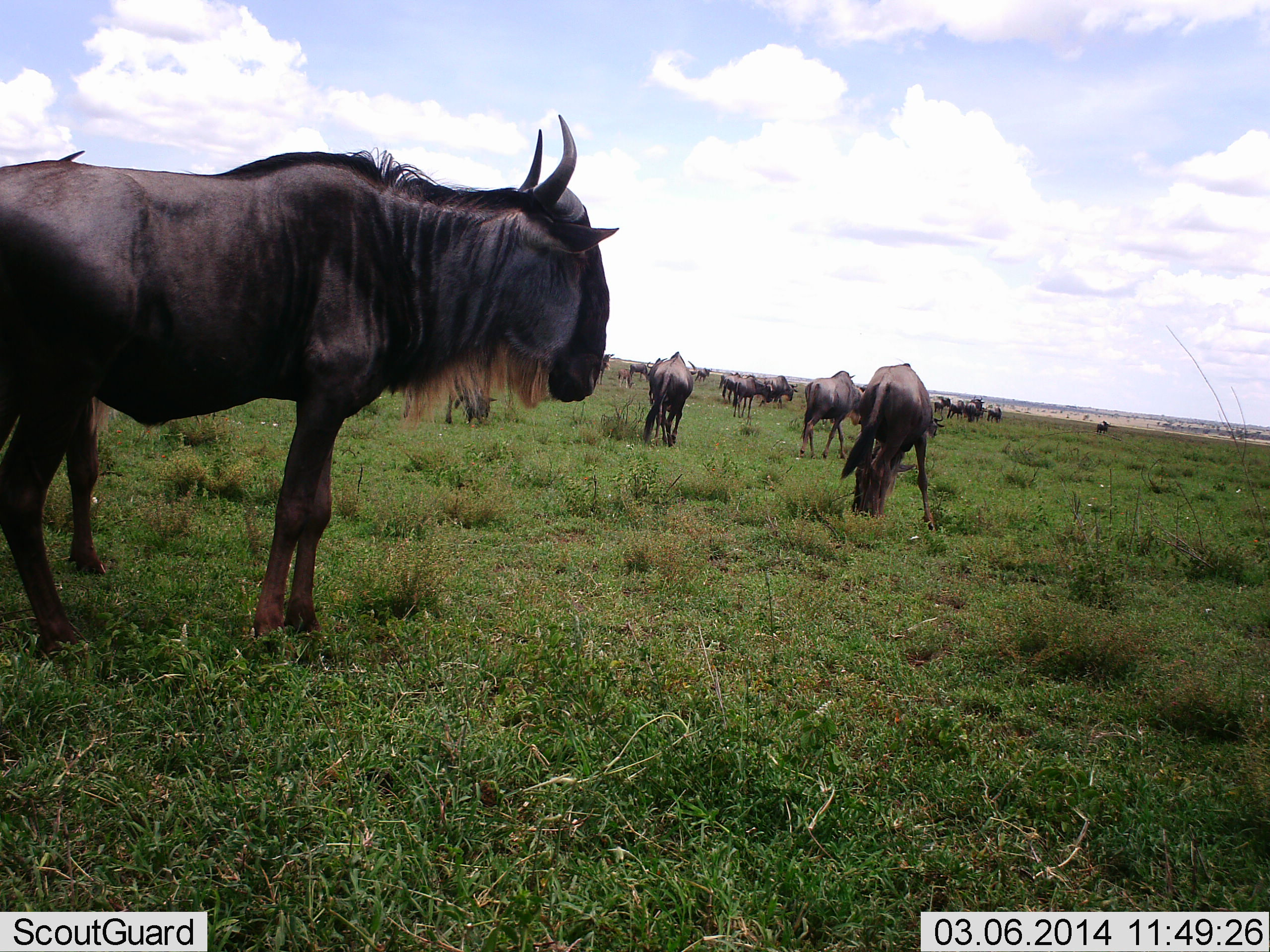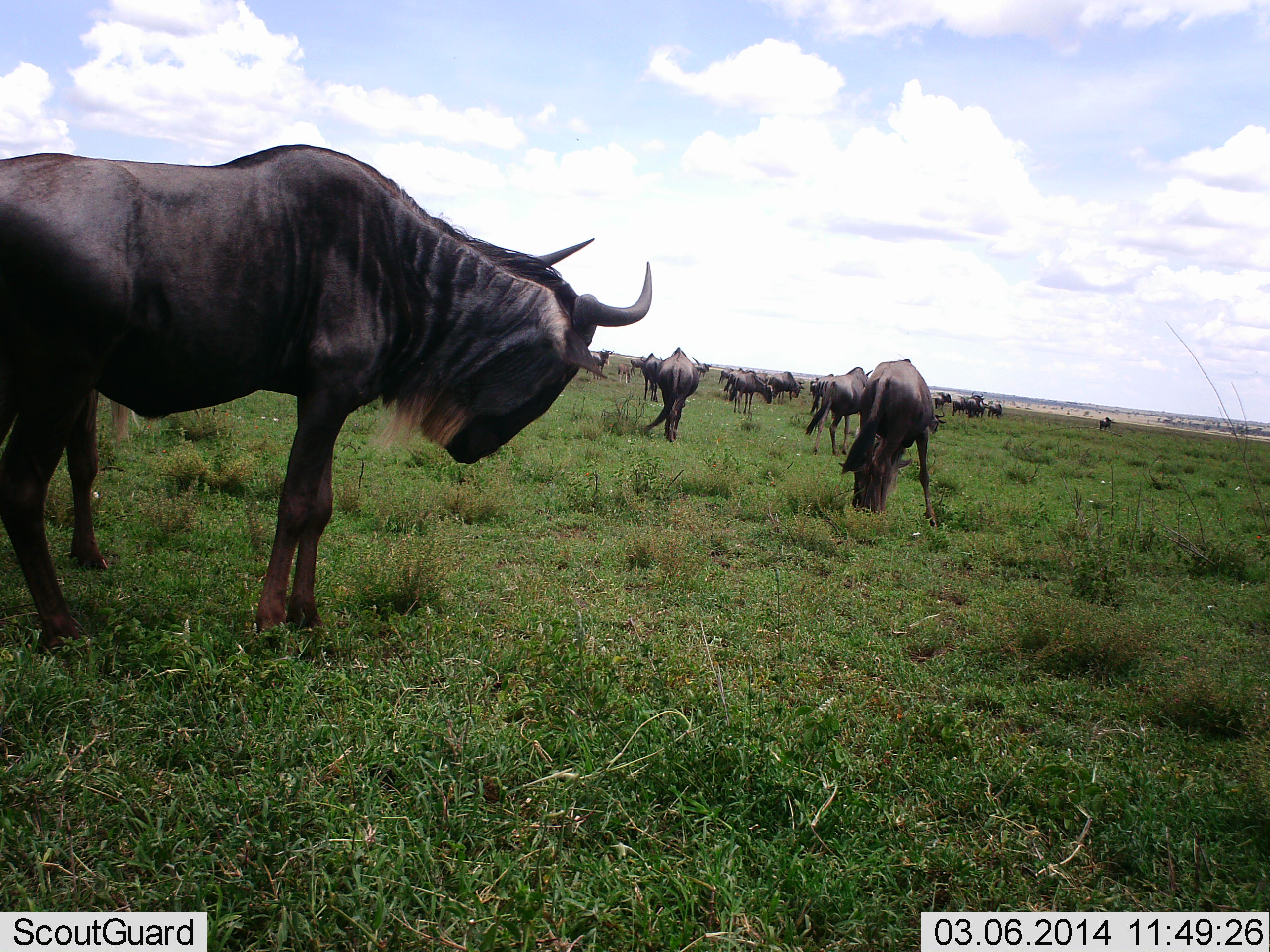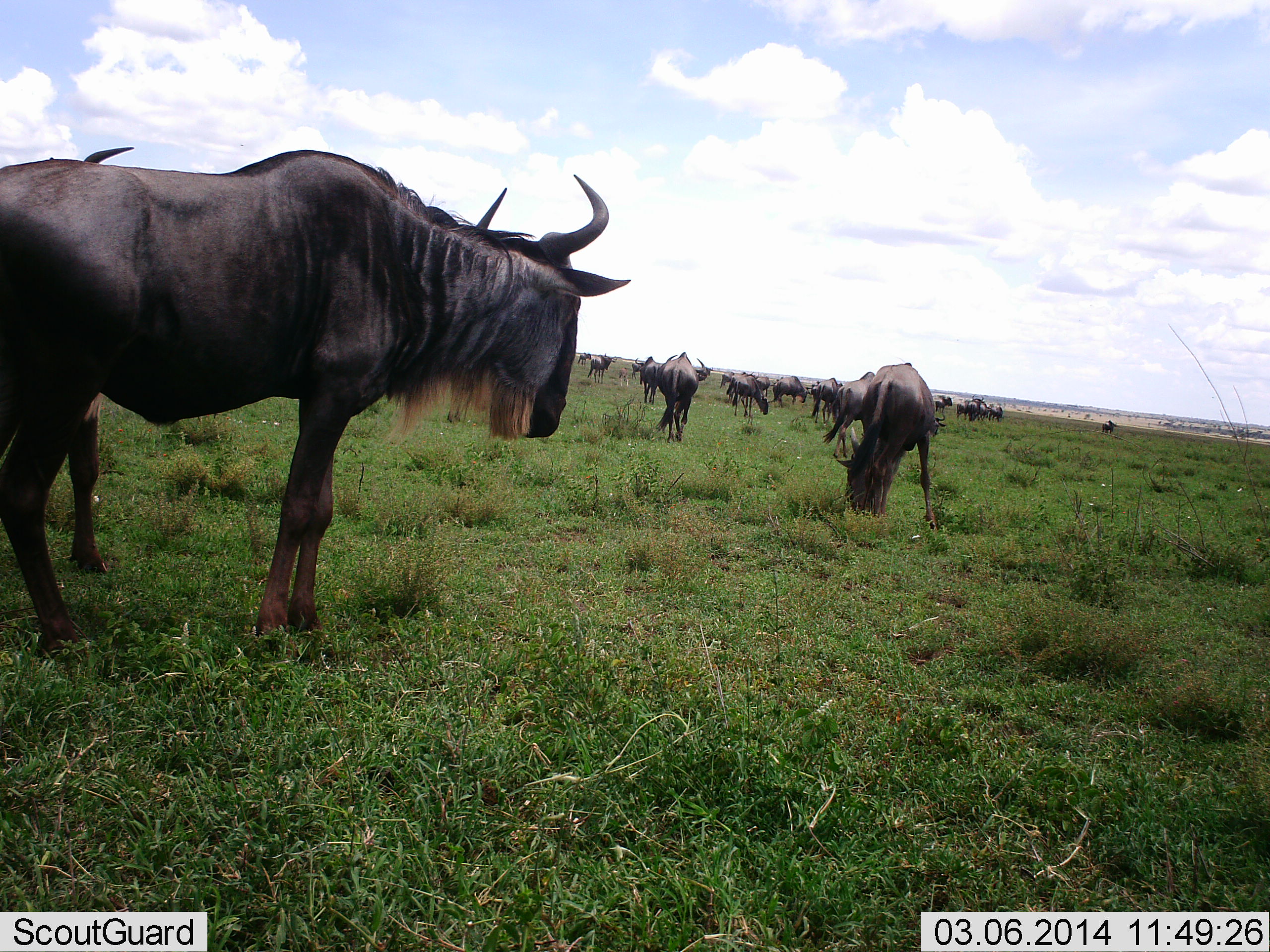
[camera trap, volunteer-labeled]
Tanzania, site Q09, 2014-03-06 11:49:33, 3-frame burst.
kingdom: Animalia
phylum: Chordata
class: Mammalia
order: Artiodactyla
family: Bovidae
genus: Connochaetes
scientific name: Connochaetes taurinus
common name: blue wildebeest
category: wildebeest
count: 11-50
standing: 80%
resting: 0%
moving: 10%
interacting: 0%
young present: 10%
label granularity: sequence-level